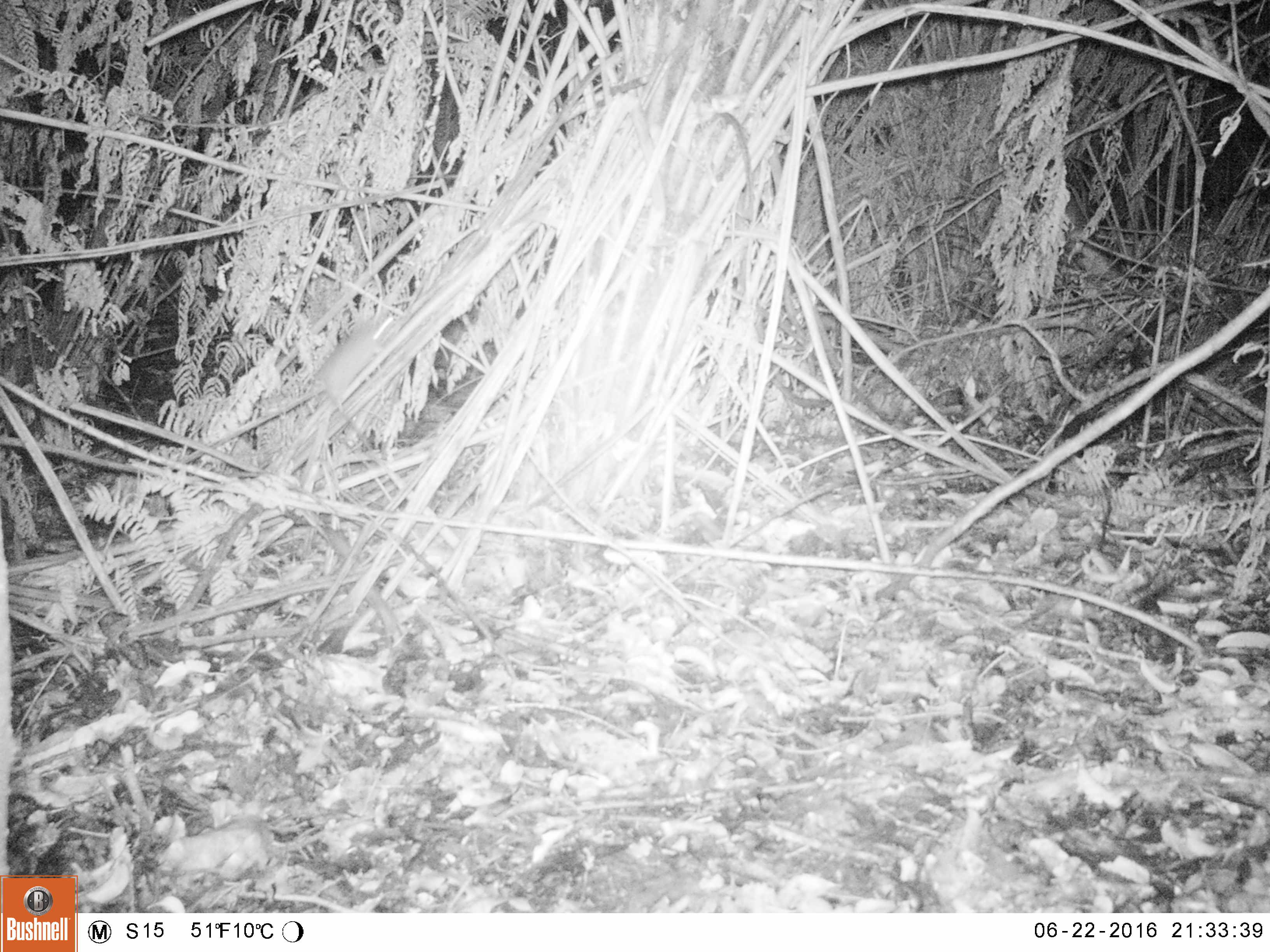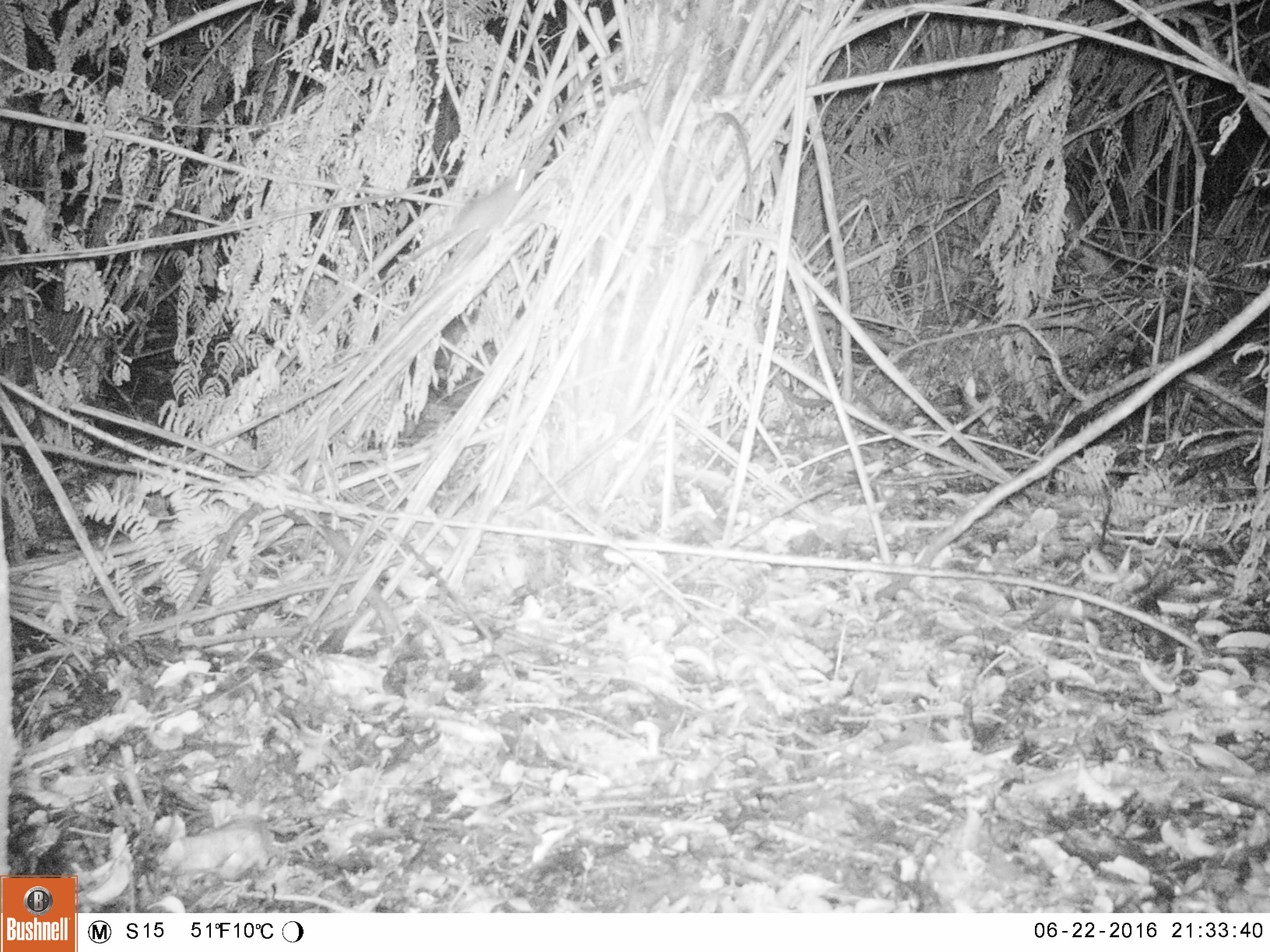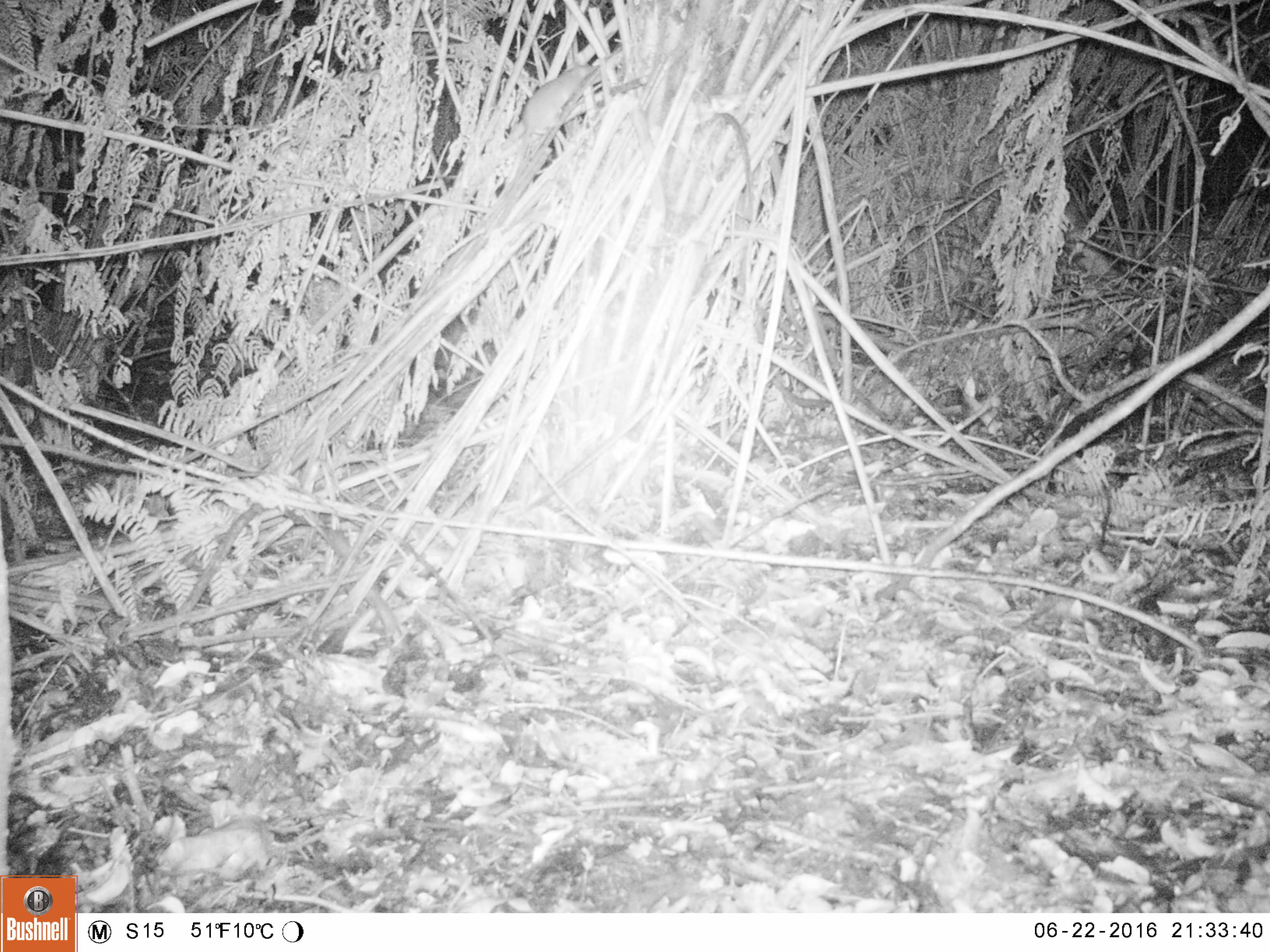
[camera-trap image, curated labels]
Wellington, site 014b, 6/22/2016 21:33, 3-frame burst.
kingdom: Animalia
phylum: Chordata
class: Mammalia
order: Rodentia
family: Muridae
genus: Rattus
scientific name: Rattus norvegicus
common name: norway rat